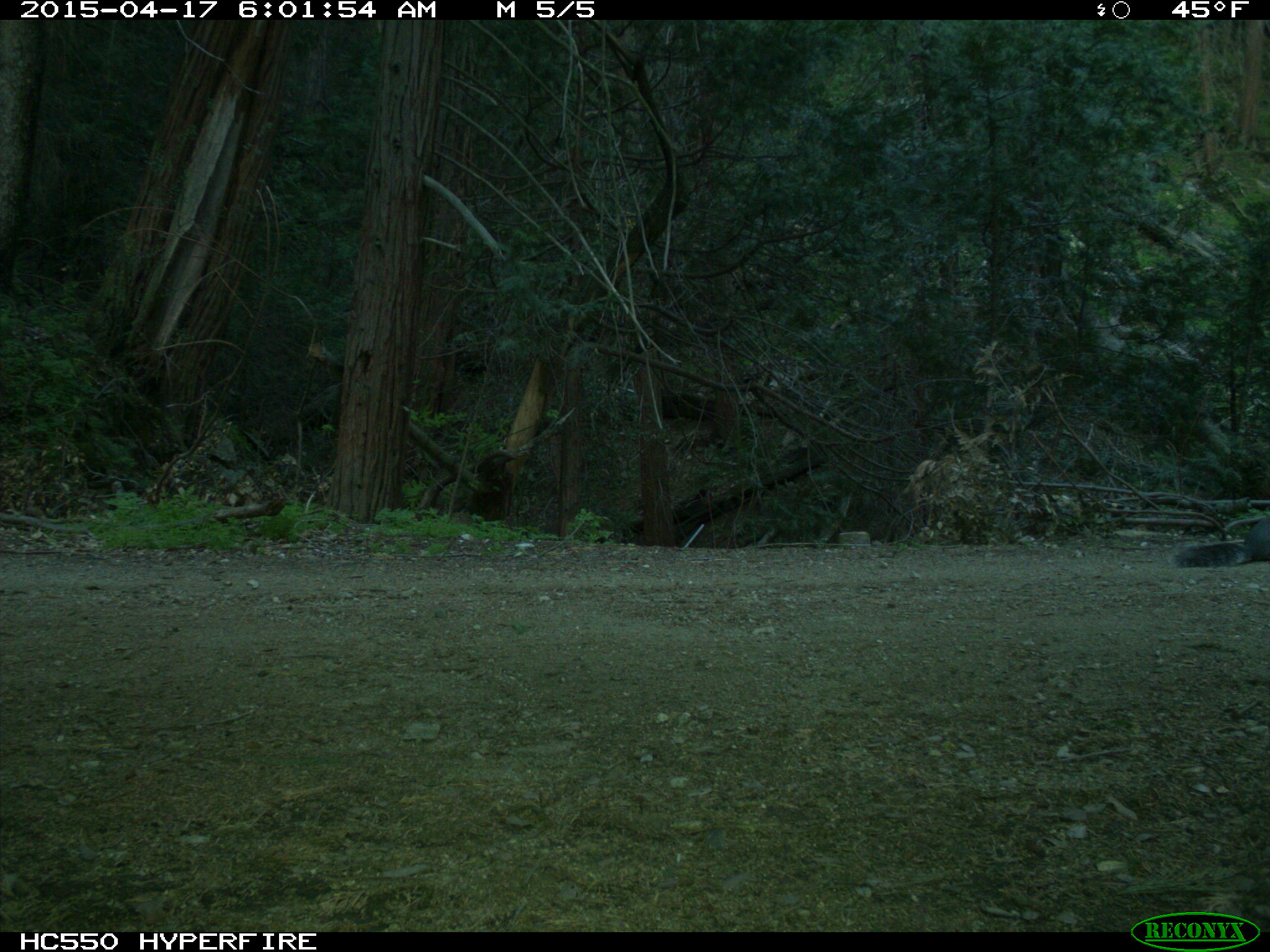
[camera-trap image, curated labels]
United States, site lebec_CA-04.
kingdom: Animalia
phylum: Chordata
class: Mammalia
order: Rodentia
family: Sciuridae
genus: Sciurus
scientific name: Sciurus carolinensis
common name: eastern gray squirrel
Sciurus carolinensis (eastern gray squirrel).